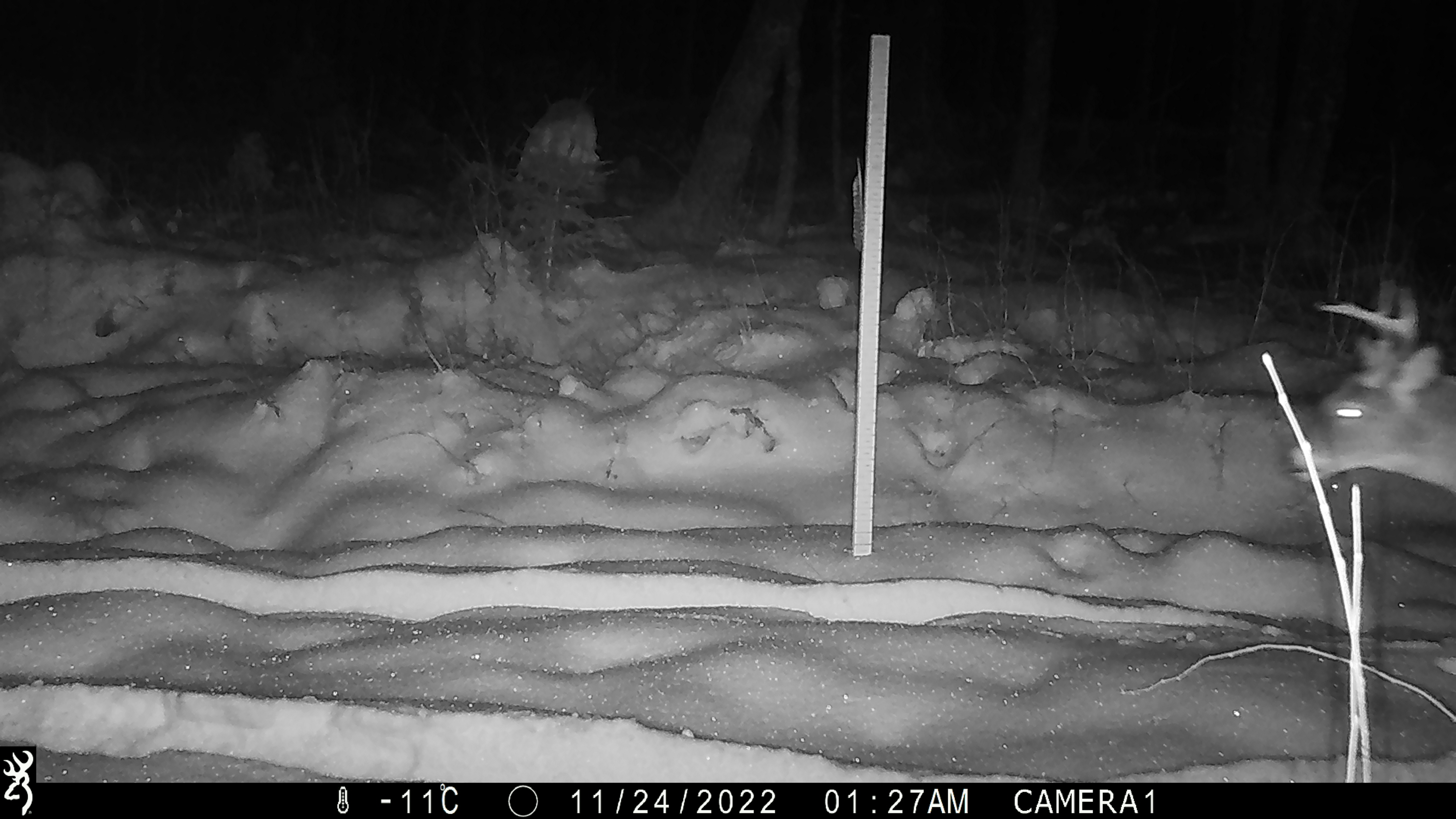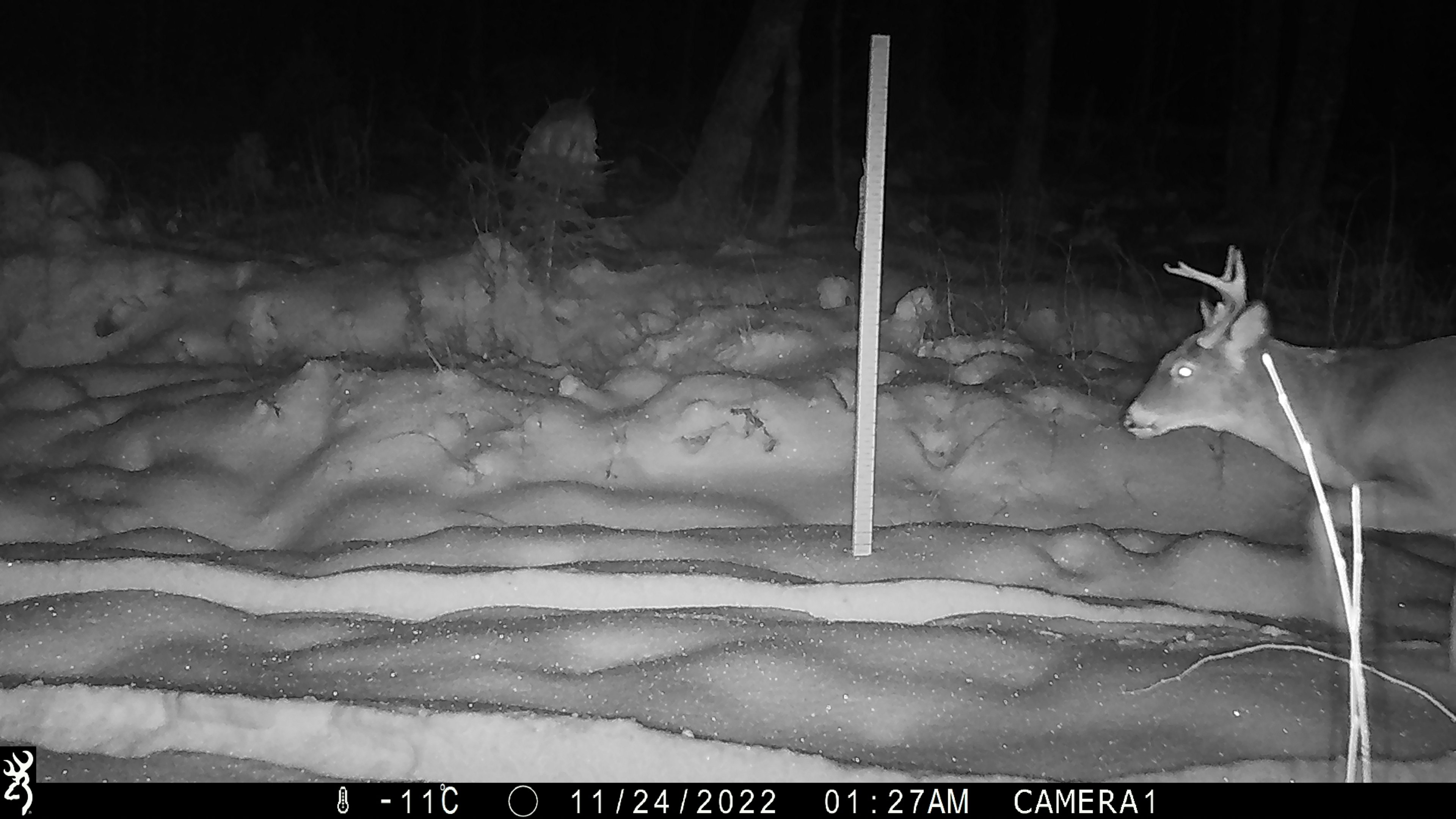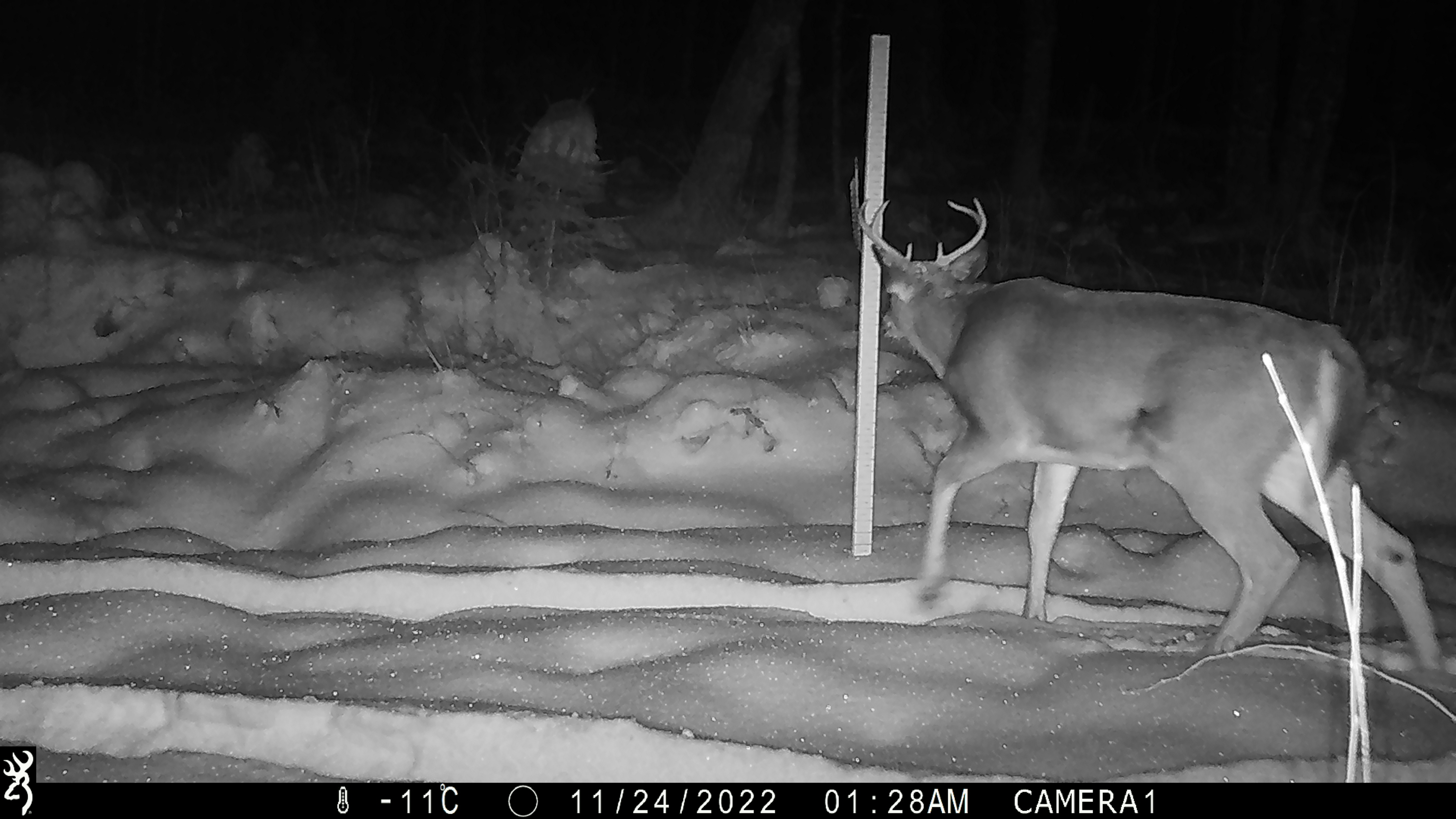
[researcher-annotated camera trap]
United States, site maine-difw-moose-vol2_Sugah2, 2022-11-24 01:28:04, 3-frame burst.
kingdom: Animalia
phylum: Chordata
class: Mammalia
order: Artiodactyla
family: Cervidae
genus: Odocoileus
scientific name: Odocoileus virginianus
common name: white-tailed deer